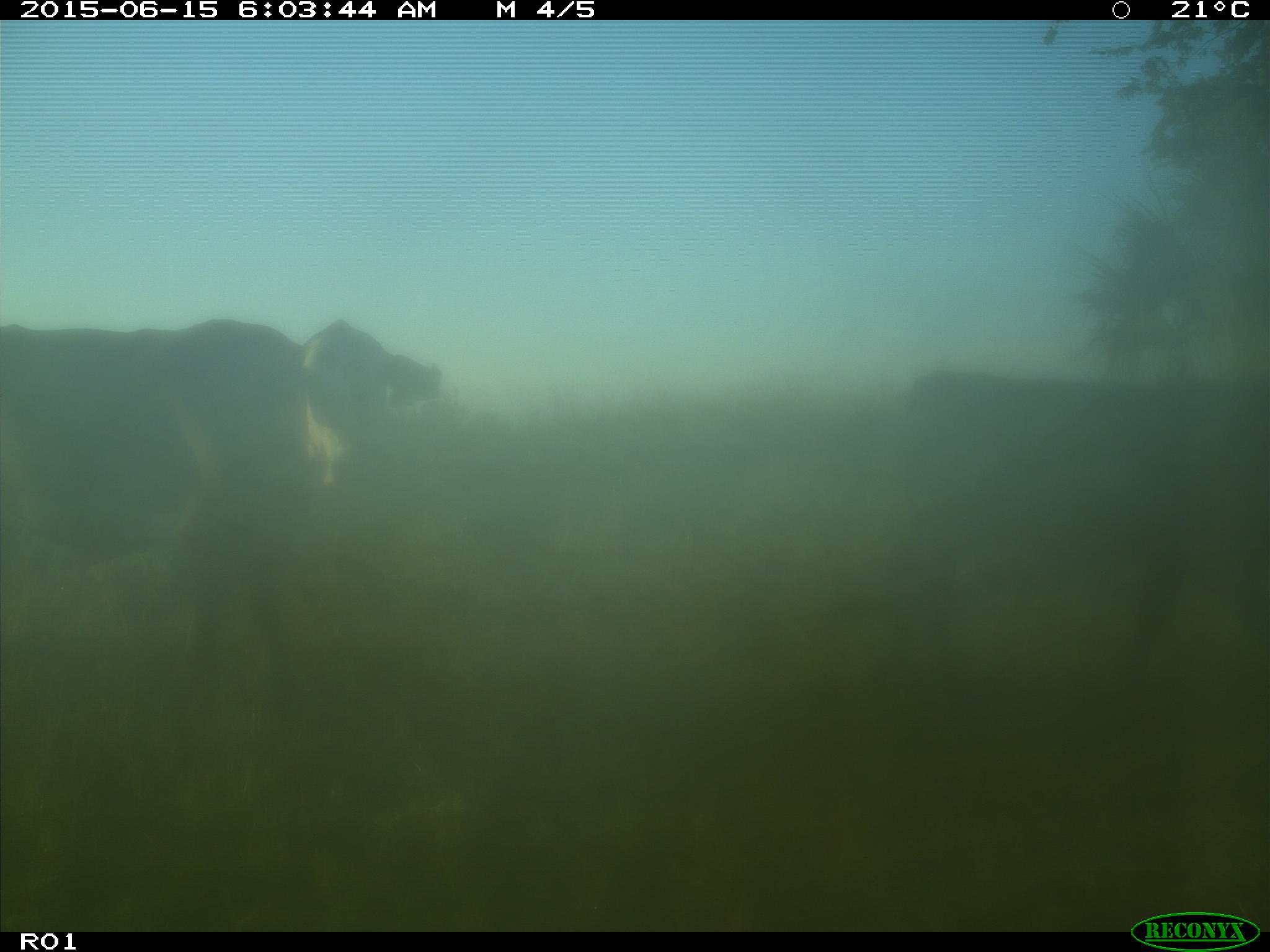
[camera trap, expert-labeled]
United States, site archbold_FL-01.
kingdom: Animalia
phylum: Chordata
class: Mammalia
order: Artiodactyla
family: Bovidae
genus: Bos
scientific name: Bos taurus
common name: domestic cow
Bos taurus (domestic cow).